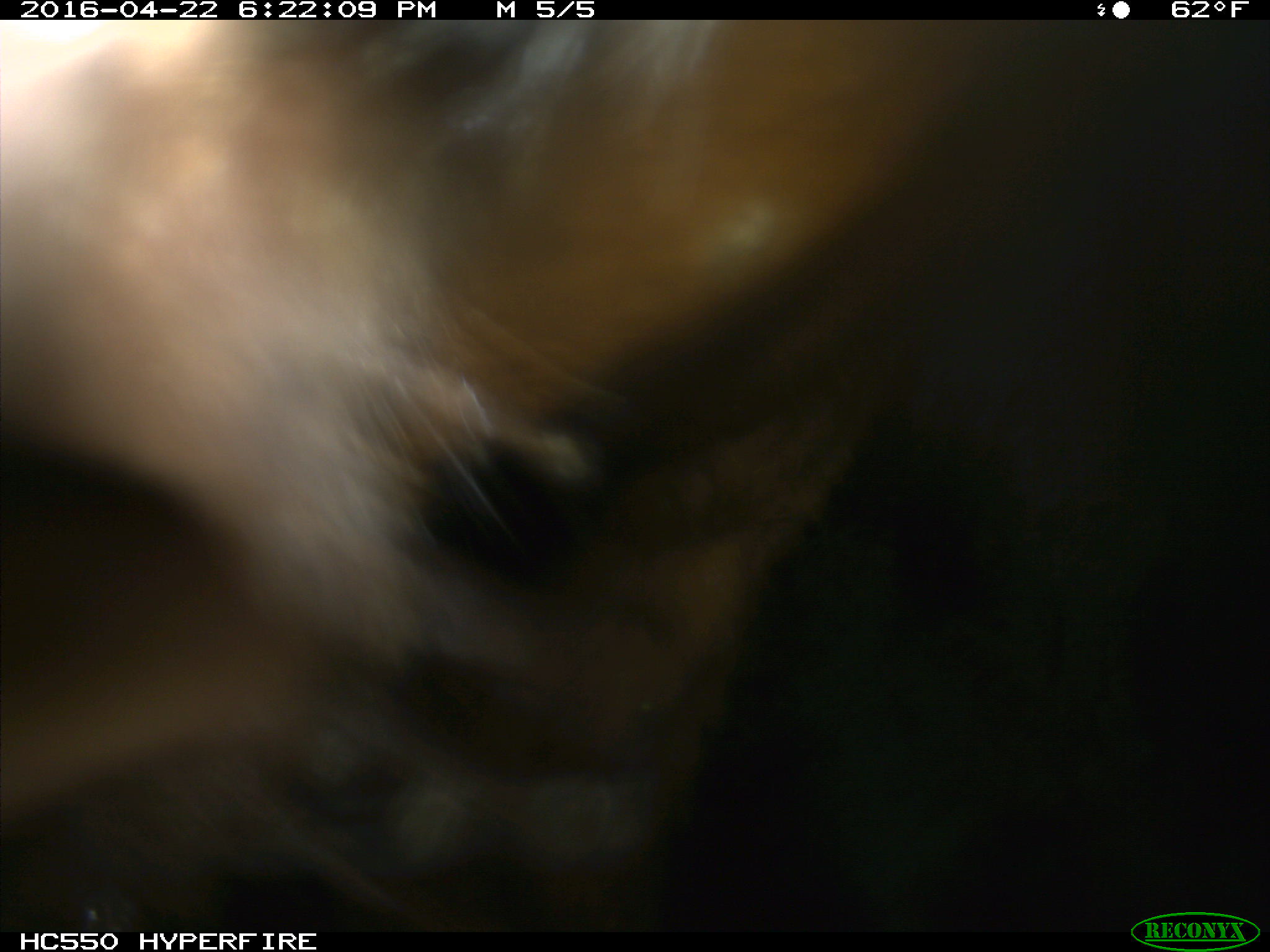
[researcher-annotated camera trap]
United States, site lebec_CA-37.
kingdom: Animalia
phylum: Chordata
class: Mammalia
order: Artiodactyla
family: Bovidae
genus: Bos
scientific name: Bos taurus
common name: domestic cow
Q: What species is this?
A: Bos taurus (domestic cow).